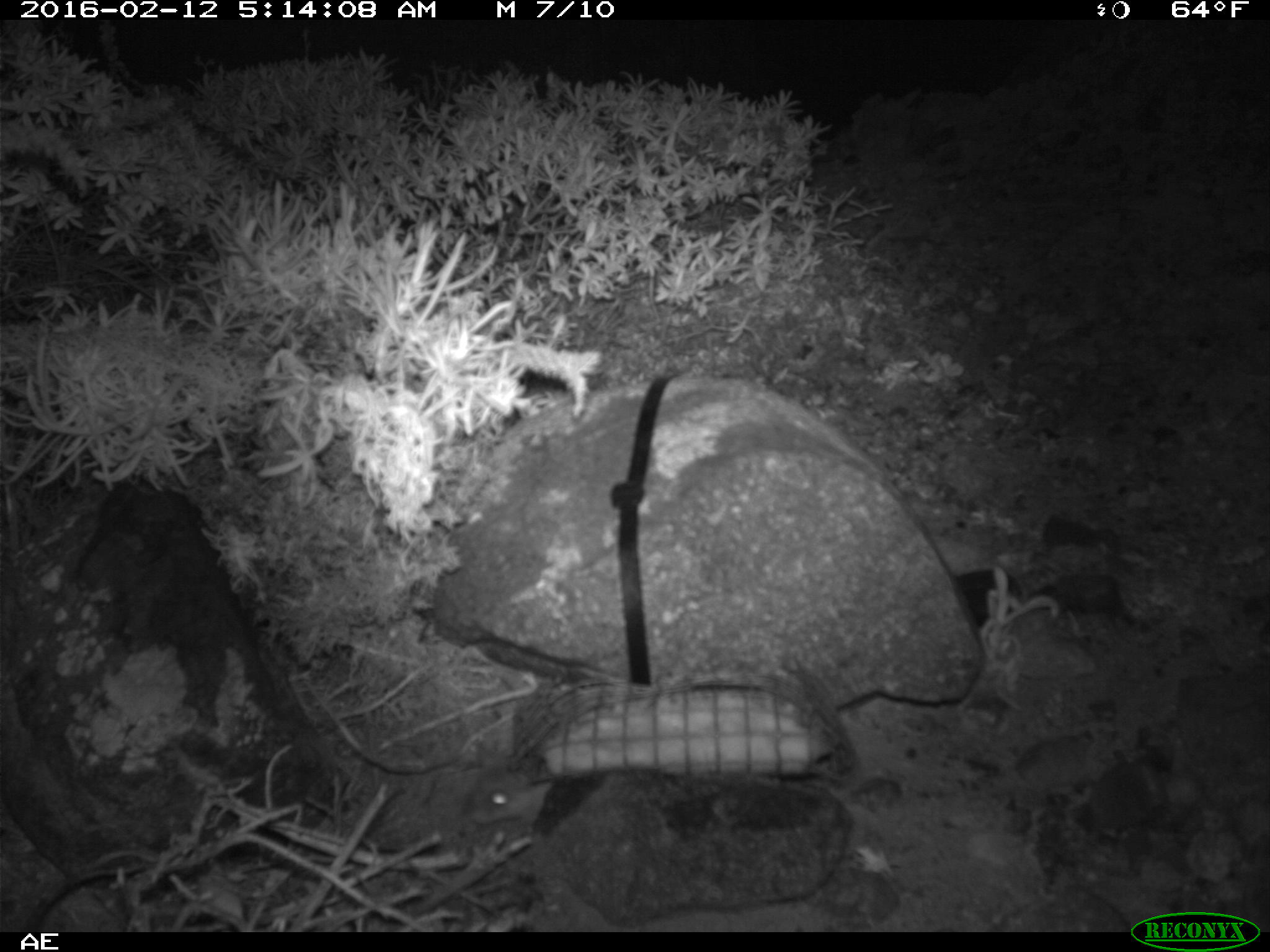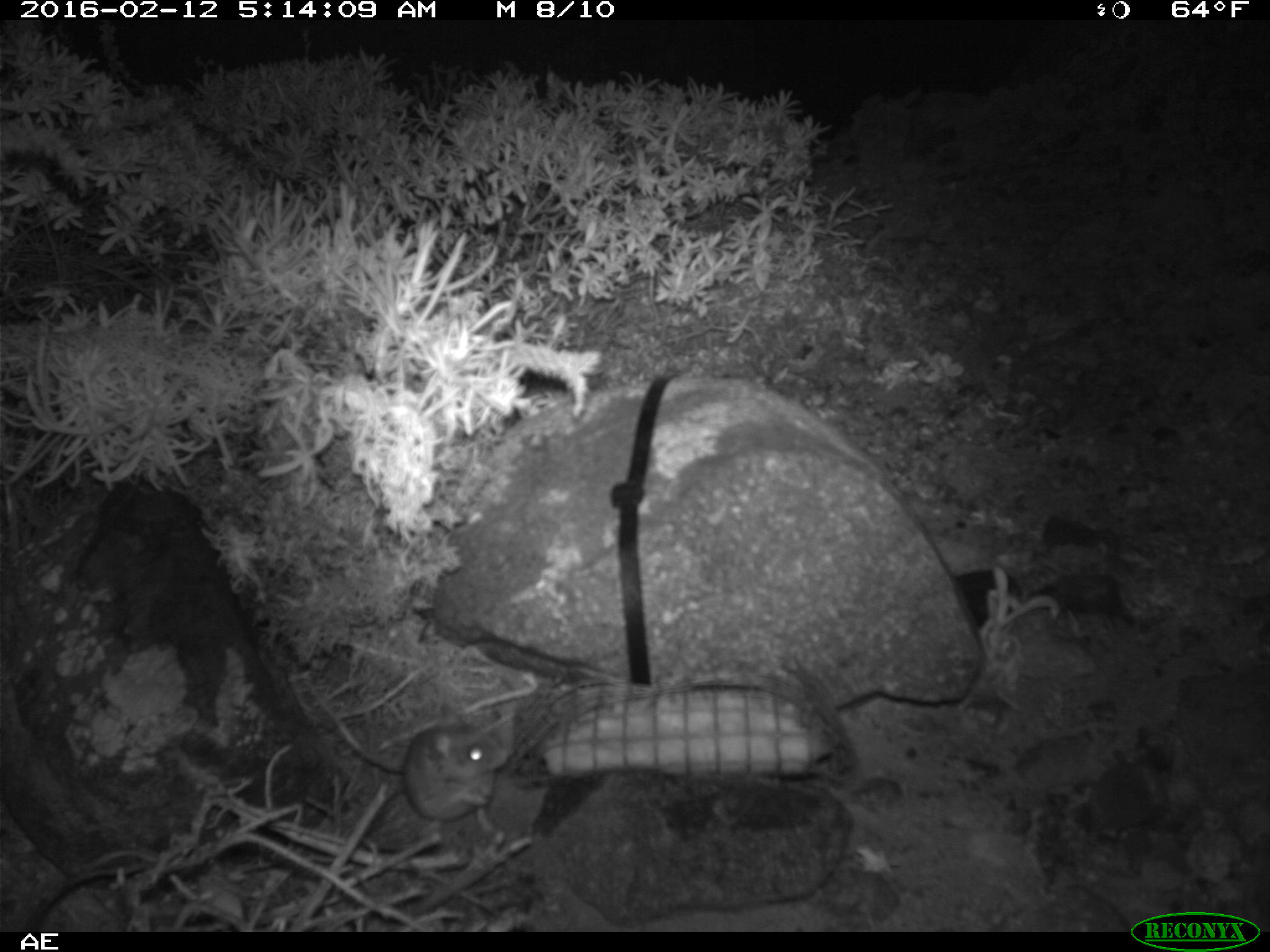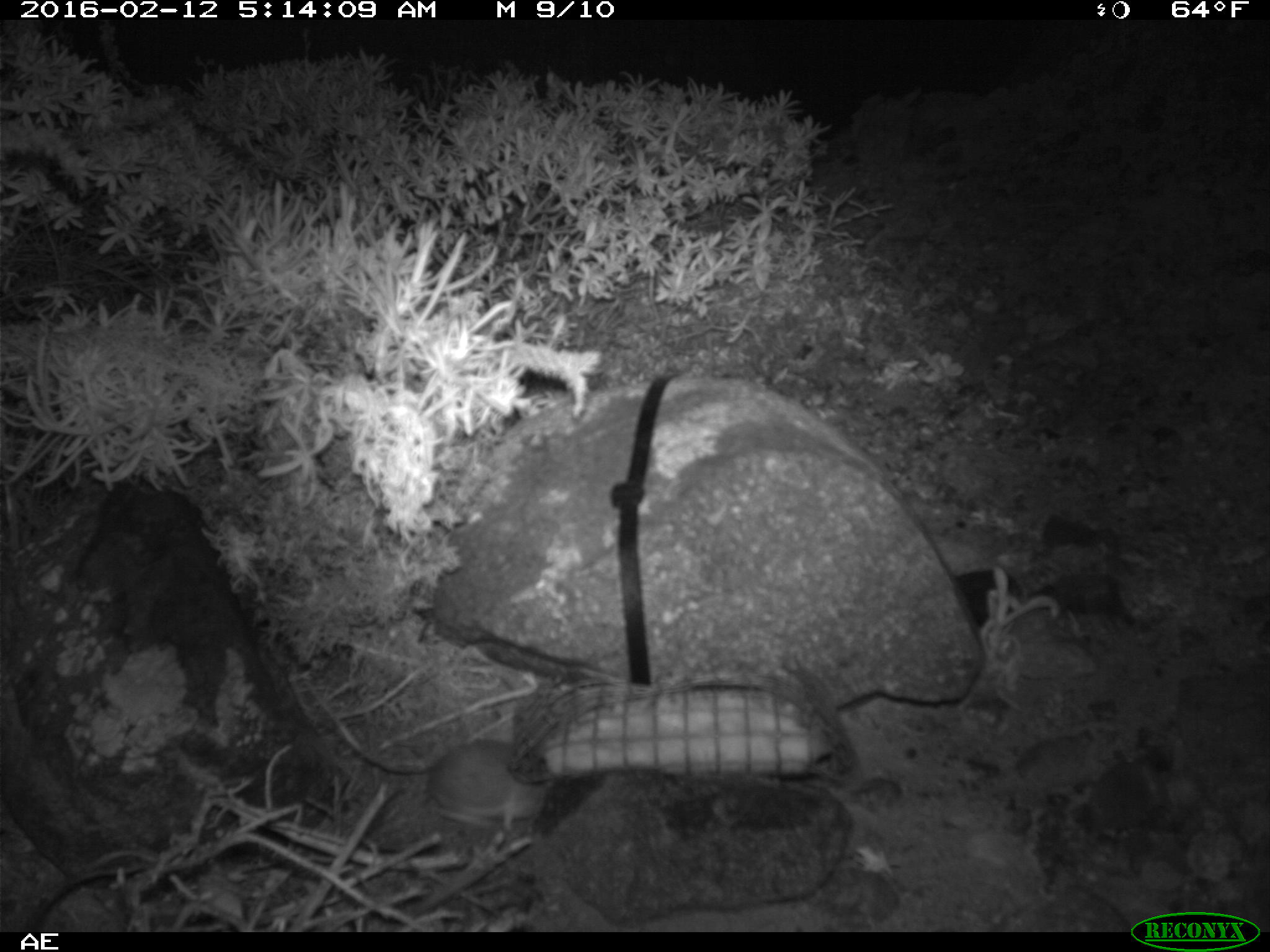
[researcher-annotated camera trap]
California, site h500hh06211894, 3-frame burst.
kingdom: Animalia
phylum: Chordata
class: Mammalia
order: Rodentia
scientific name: Rodentia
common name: rodent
Rodent (Rodentia).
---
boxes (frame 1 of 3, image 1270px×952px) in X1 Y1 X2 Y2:
rodent: 468 740 552 826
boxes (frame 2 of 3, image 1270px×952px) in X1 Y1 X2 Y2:
rodent: 406 709 513 820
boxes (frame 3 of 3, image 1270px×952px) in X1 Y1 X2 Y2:
rodent: 303 673 552 836